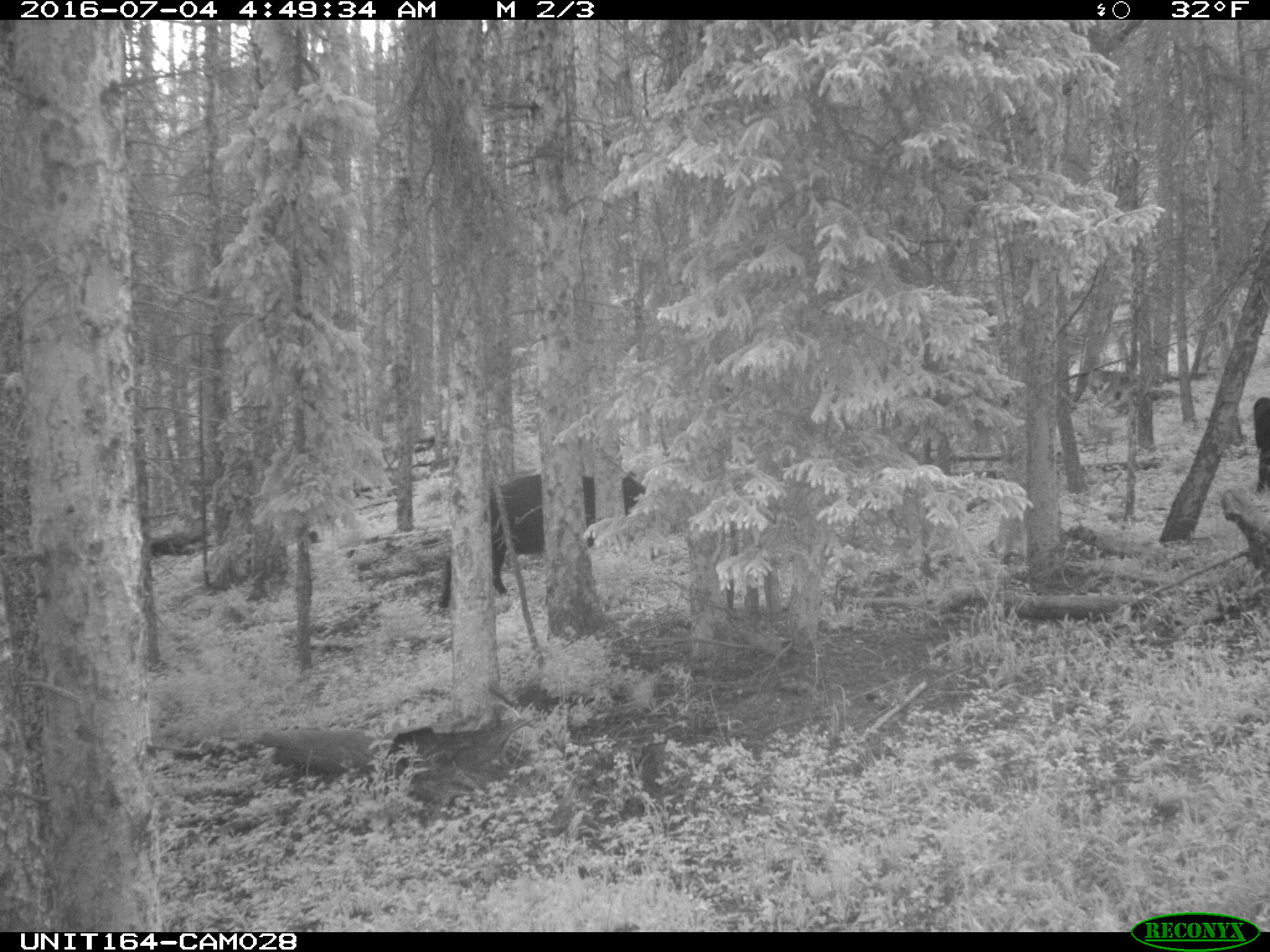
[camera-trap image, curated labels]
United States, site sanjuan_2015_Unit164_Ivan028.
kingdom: Animalia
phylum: Chordata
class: Mammalia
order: Artiodactyla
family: Bovidae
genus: Bos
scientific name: Bos taurus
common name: domestic cow